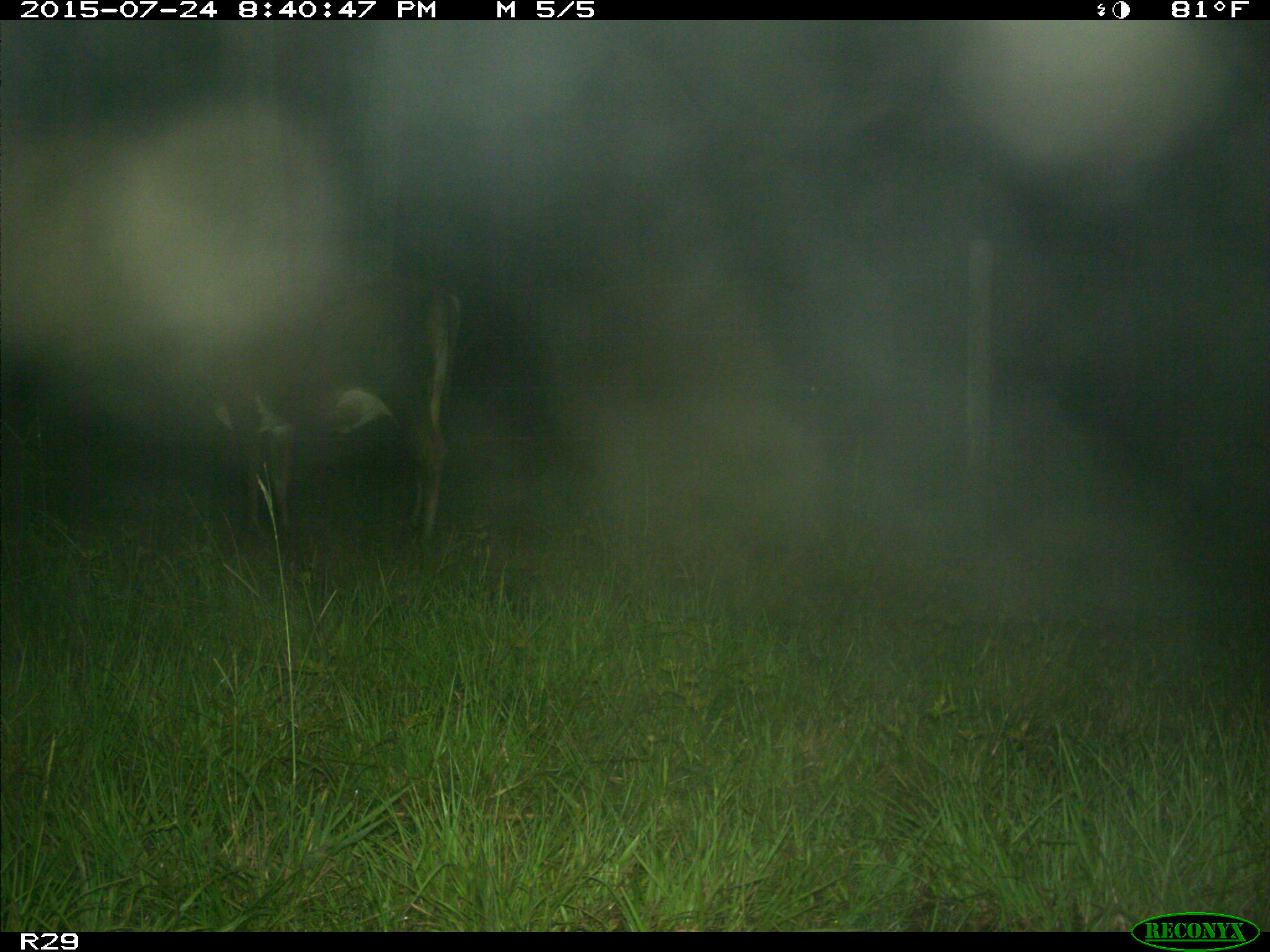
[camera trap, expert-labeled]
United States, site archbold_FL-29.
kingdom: Animalia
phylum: Chordata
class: Mammalia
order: Artiodactyla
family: Bovidae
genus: Bos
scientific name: Bos taurus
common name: domestic cow